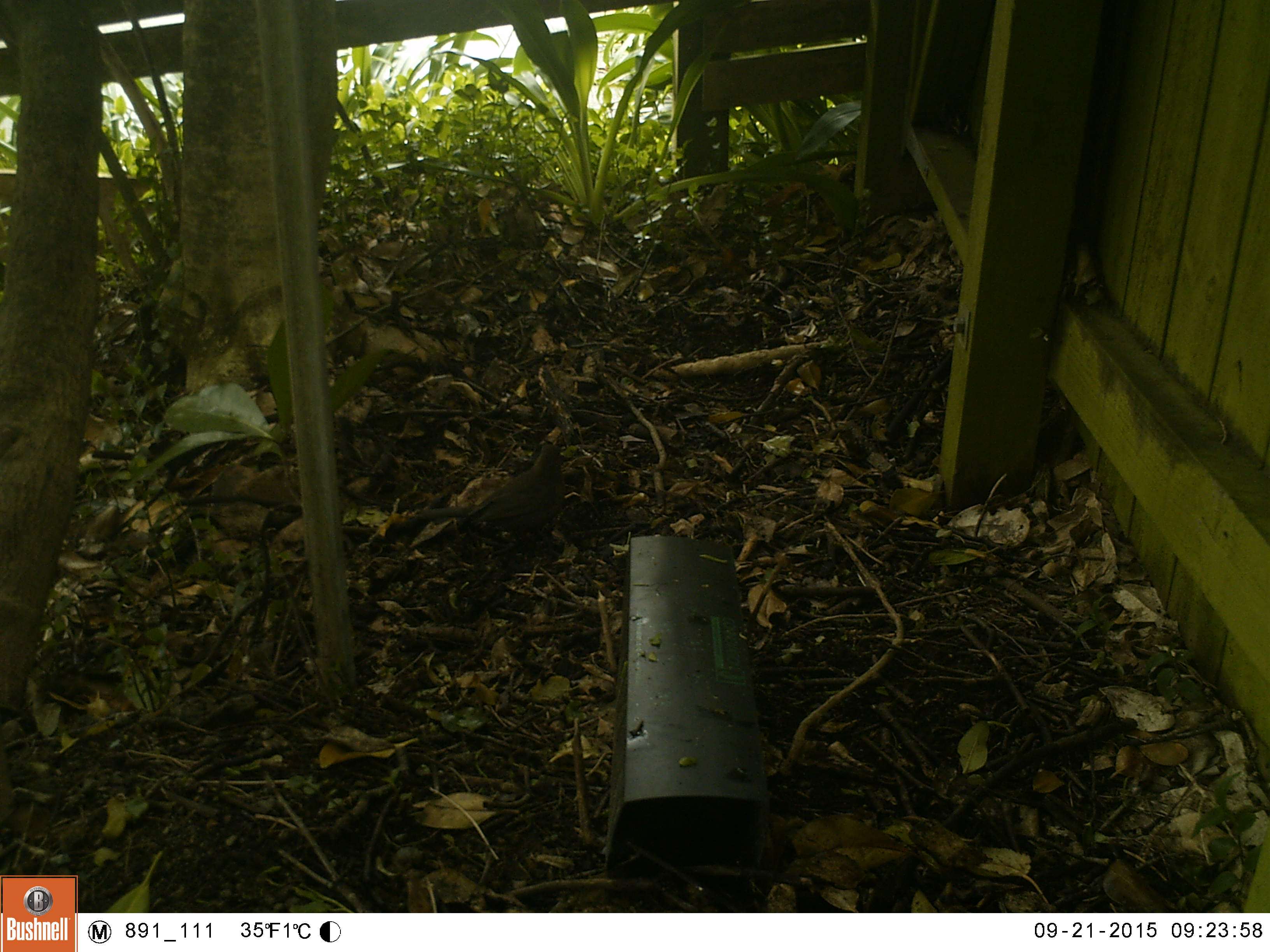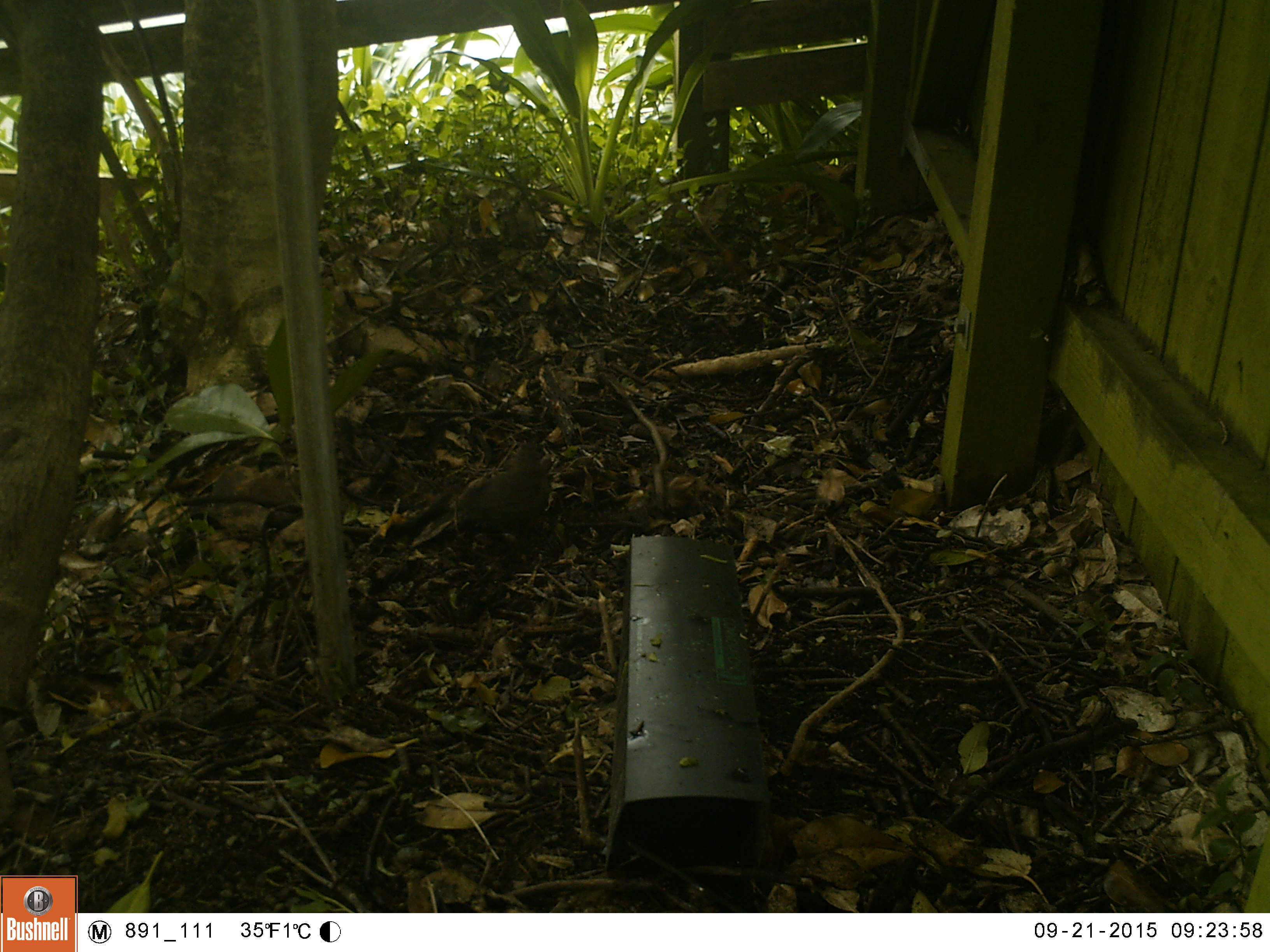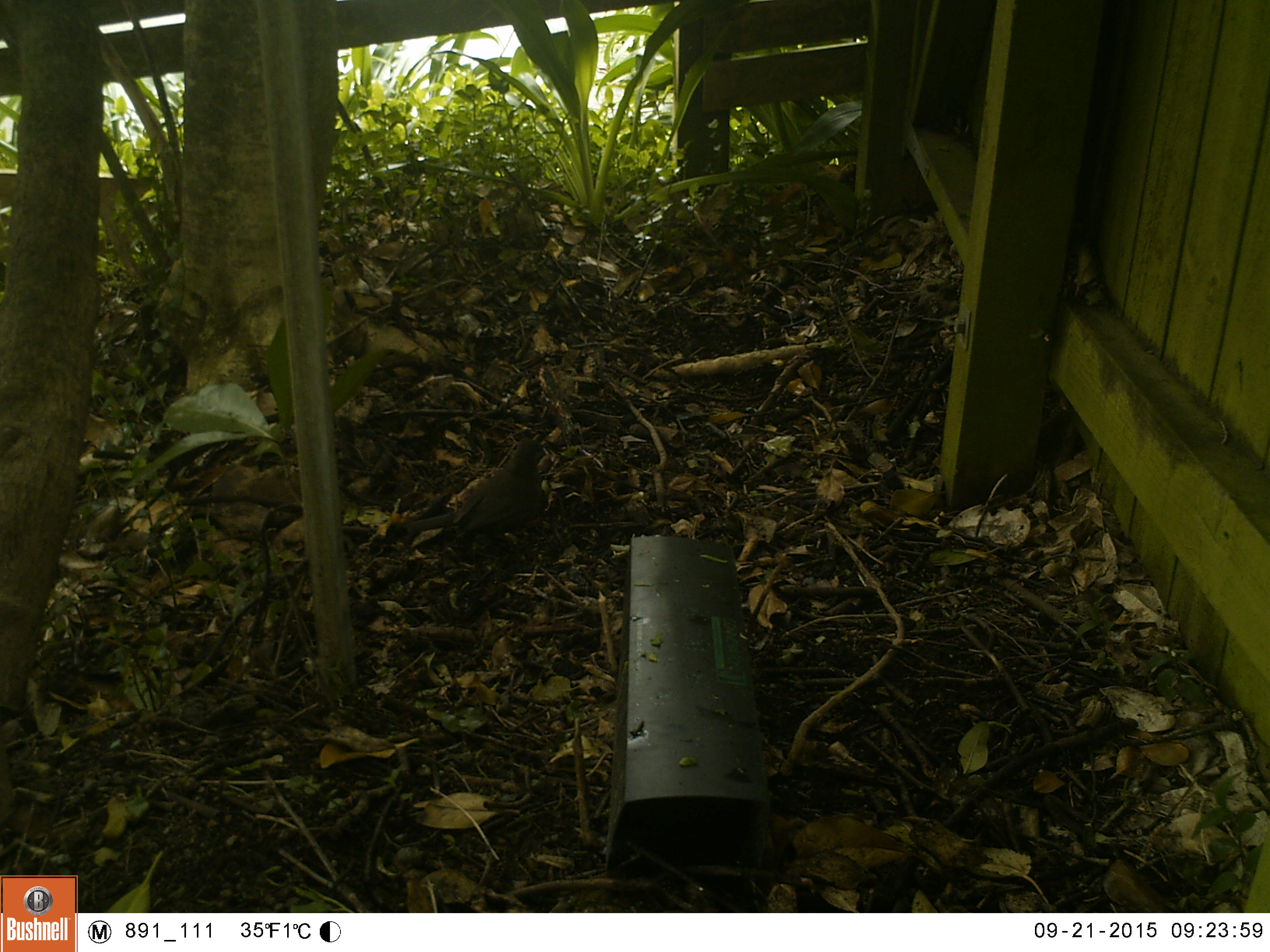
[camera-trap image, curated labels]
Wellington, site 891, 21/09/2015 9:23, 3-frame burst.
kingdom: Animalia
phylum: Chordata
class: Aves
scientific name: Aves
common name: bird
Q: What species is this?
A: Bird (Aves).